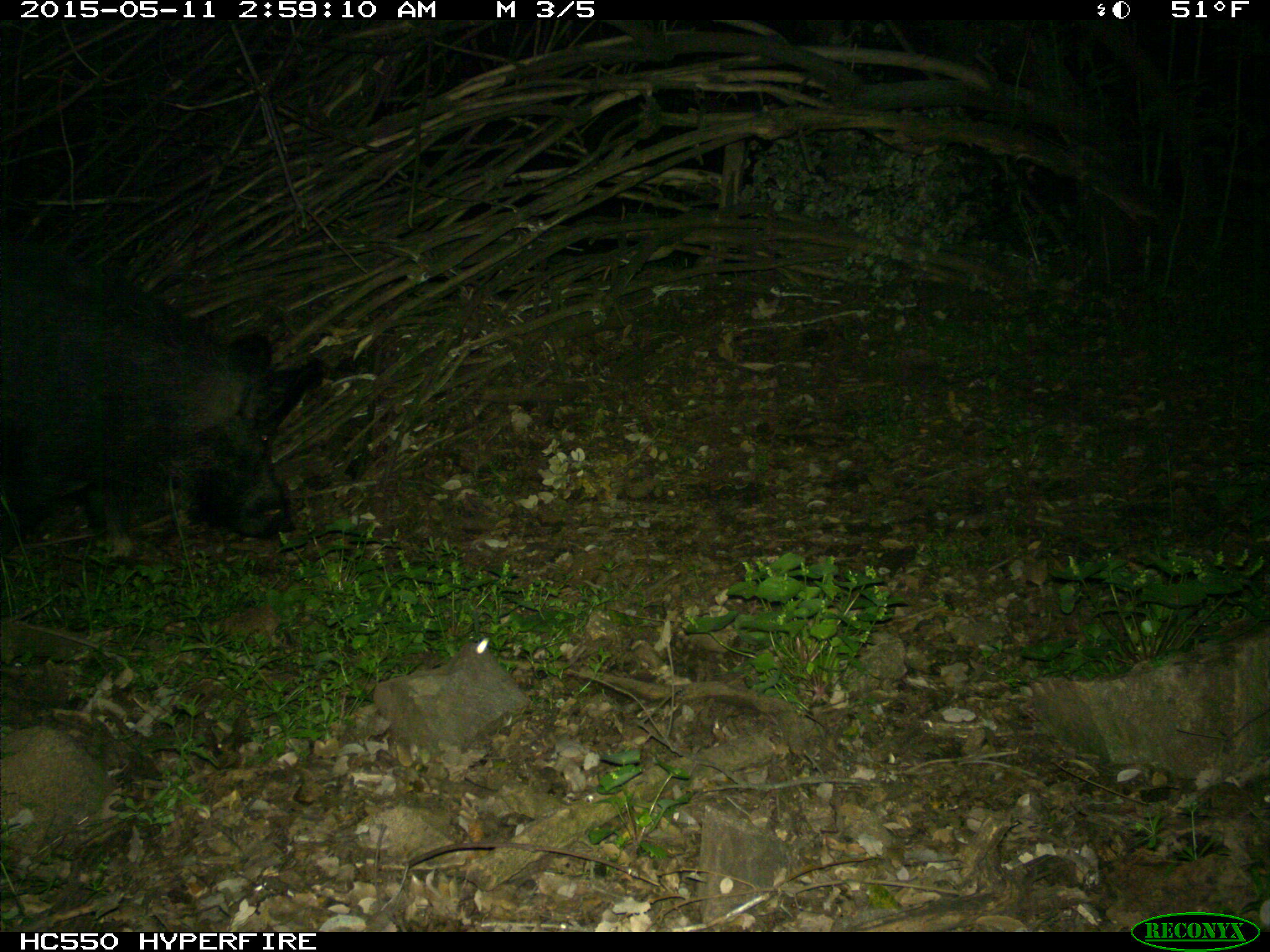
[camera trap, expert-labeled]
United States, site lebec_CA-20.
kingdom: Animalia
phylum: Chordata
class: Mammalia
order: Artiodactyla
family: Suidae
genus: Sus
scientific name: Sus scrofa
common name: wild boar